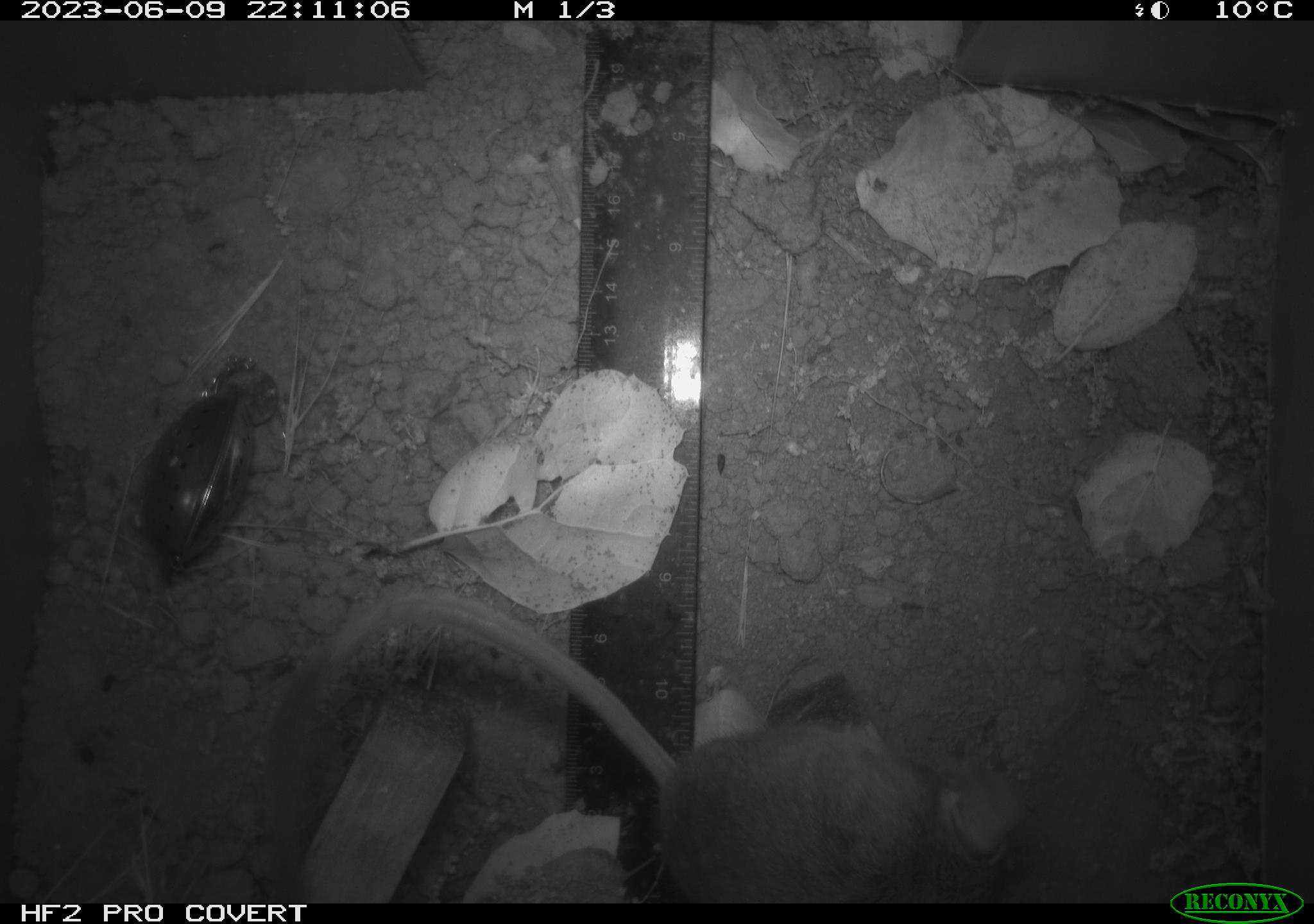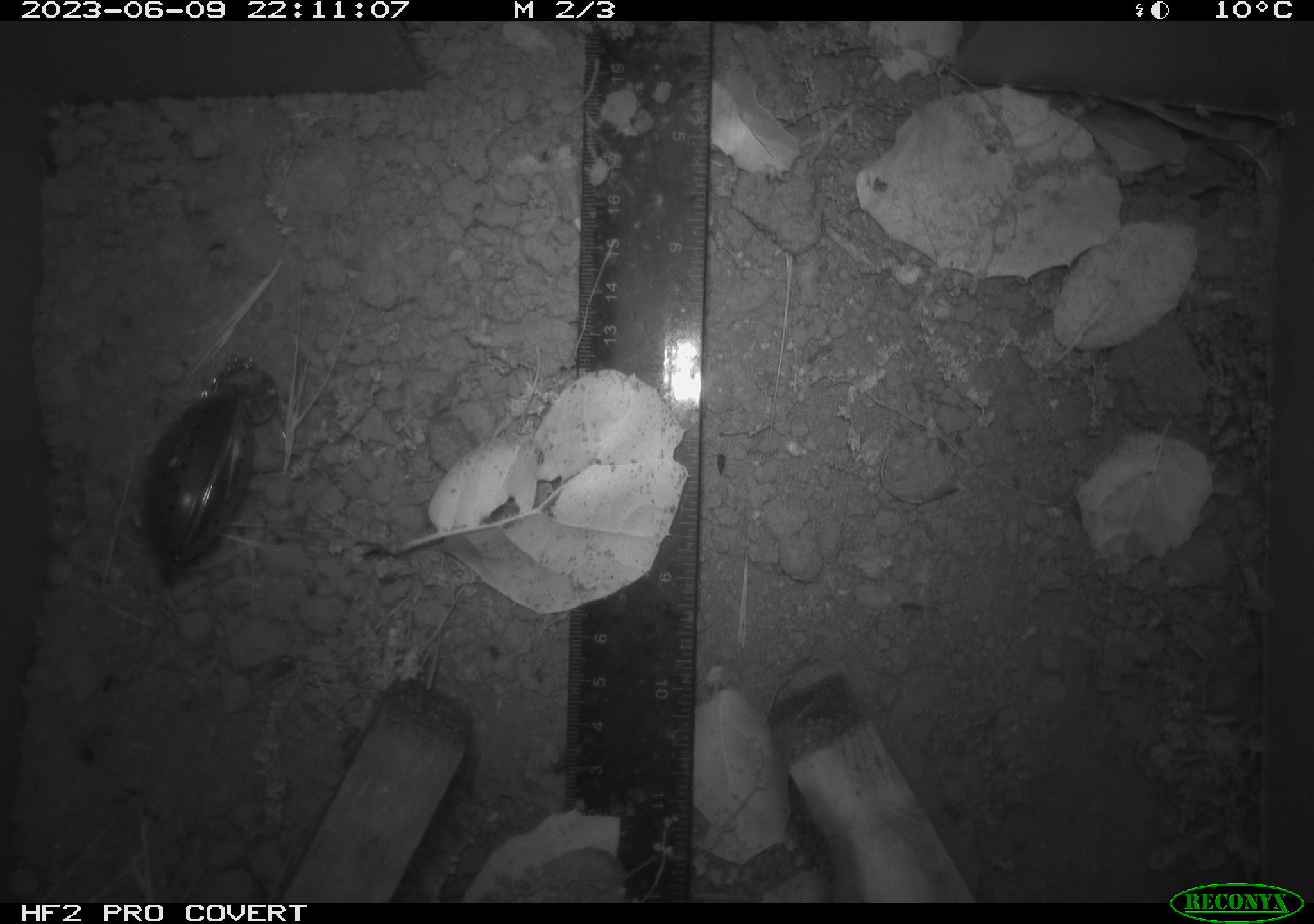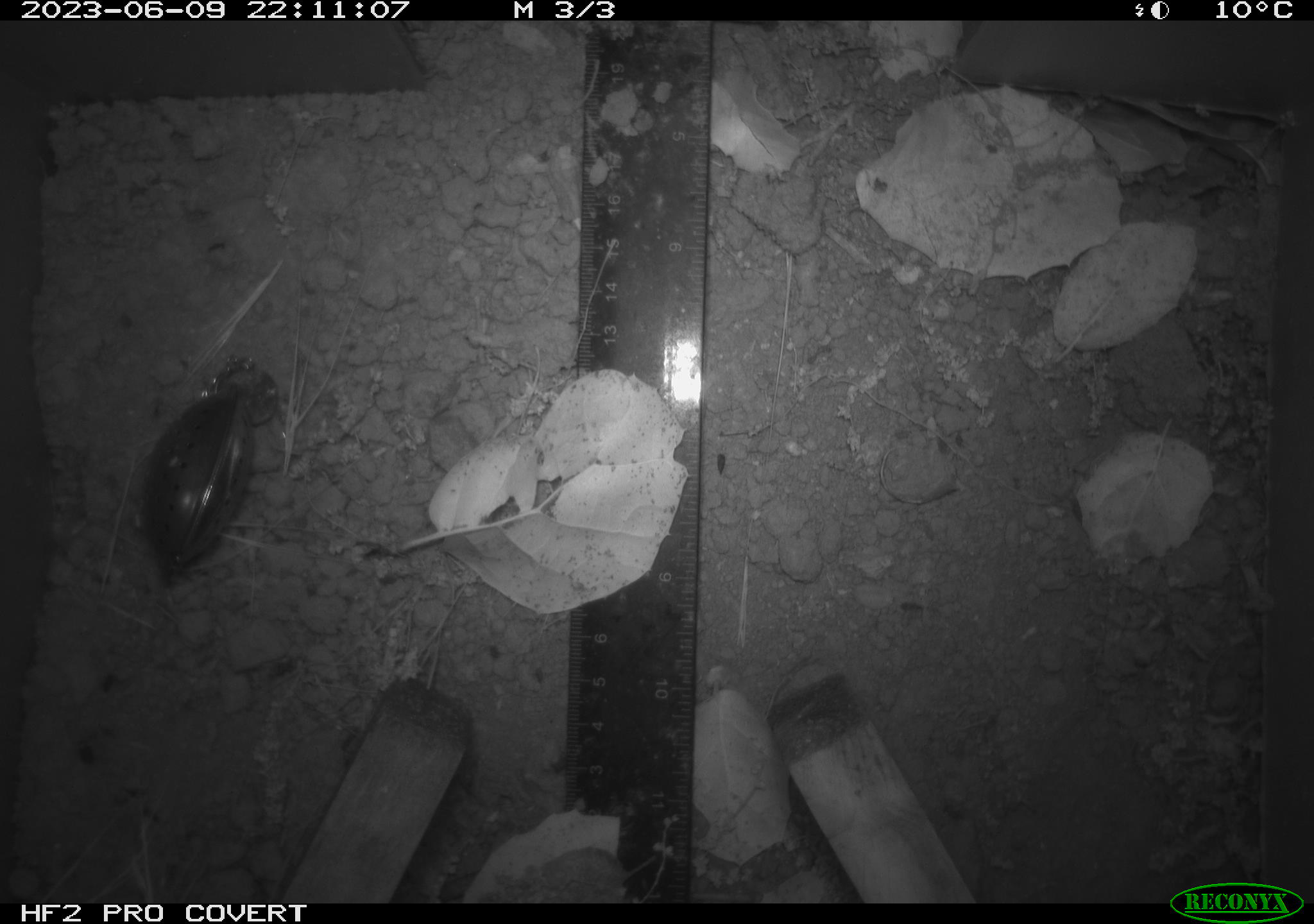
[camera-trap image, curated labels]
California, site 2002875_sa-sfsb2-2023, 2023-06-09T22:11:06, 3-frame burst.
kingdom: Animalia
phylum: Chordata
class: Mammalia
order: Rodentia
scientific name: Rodentia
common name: mouse species